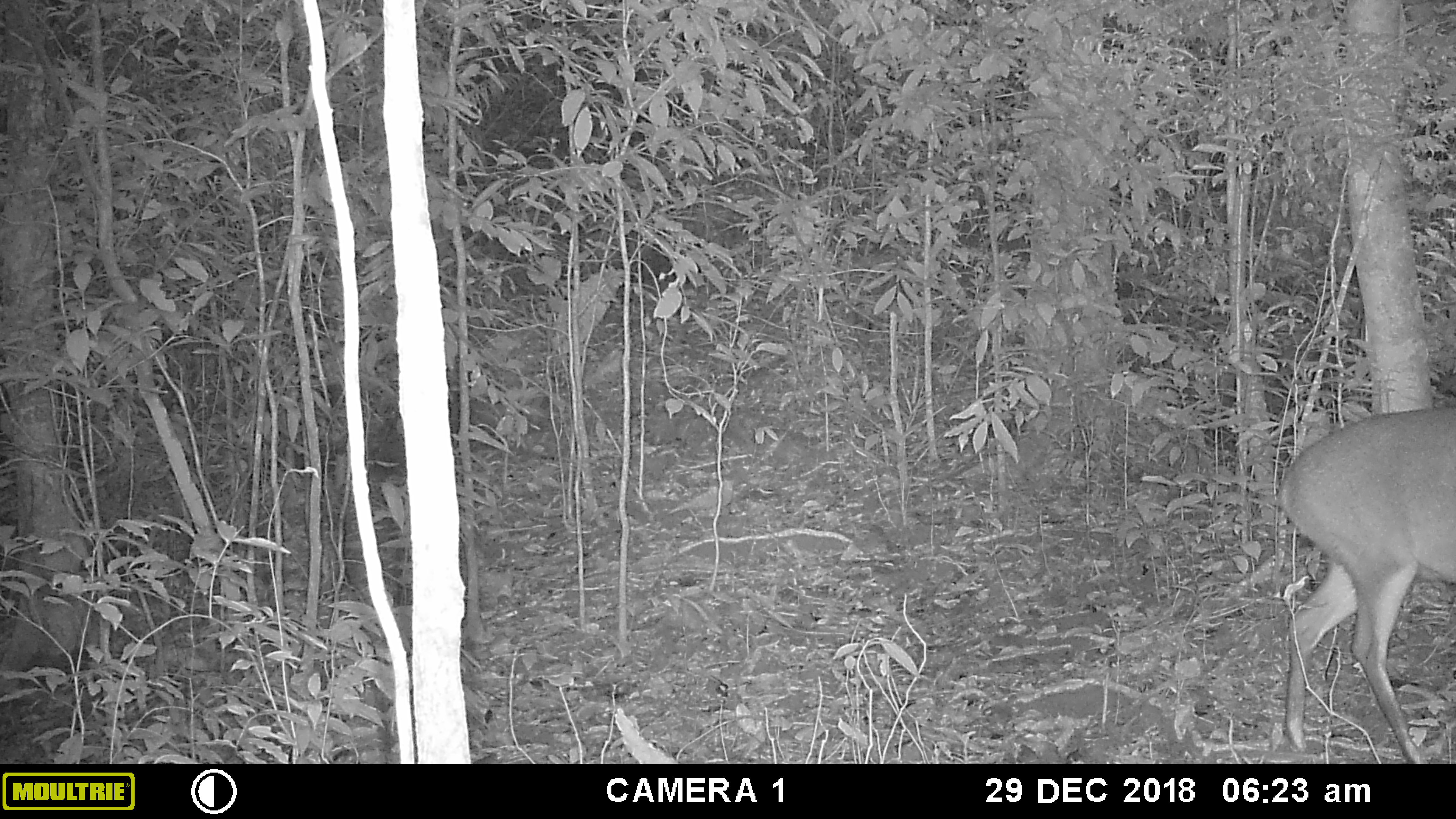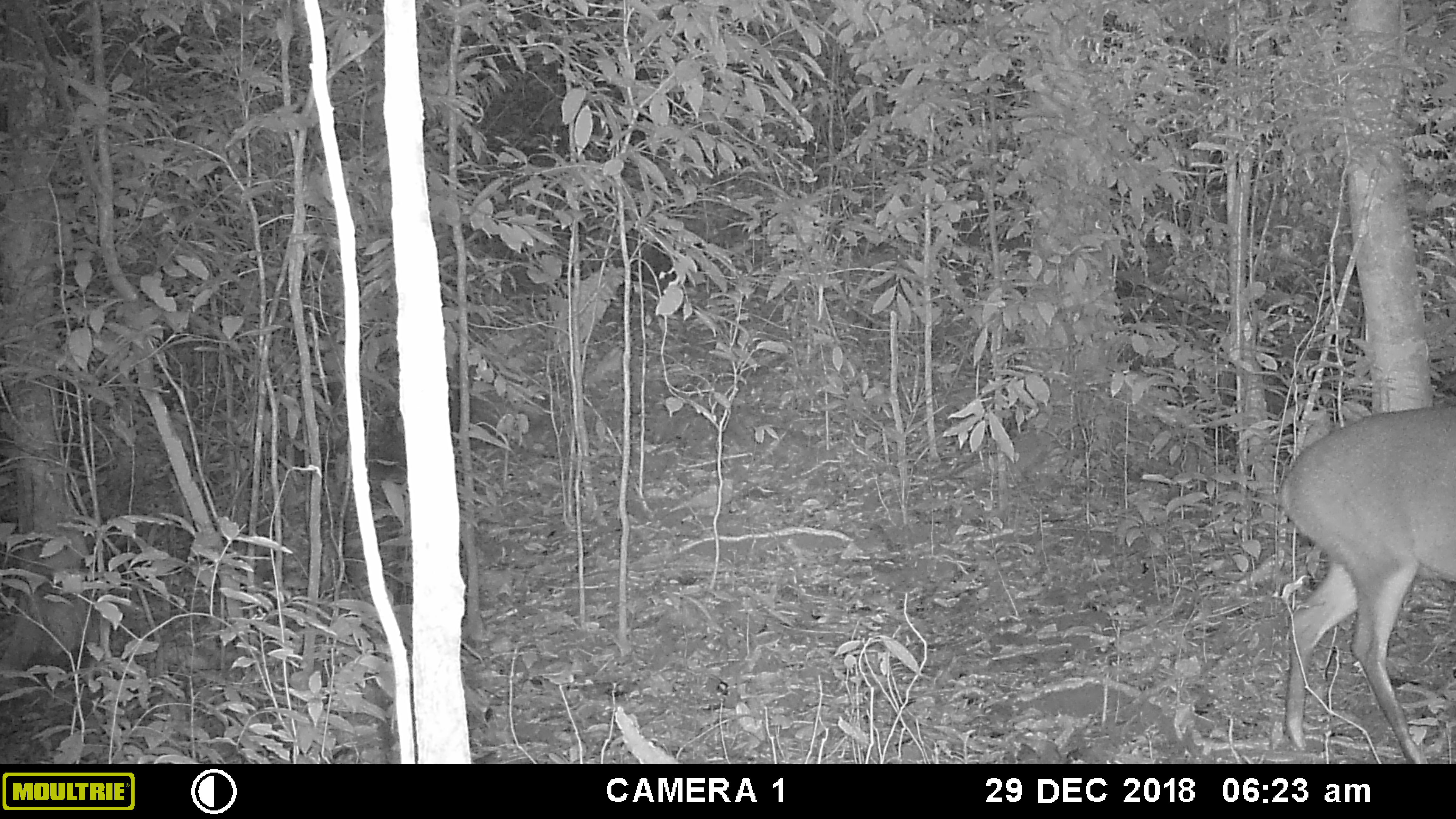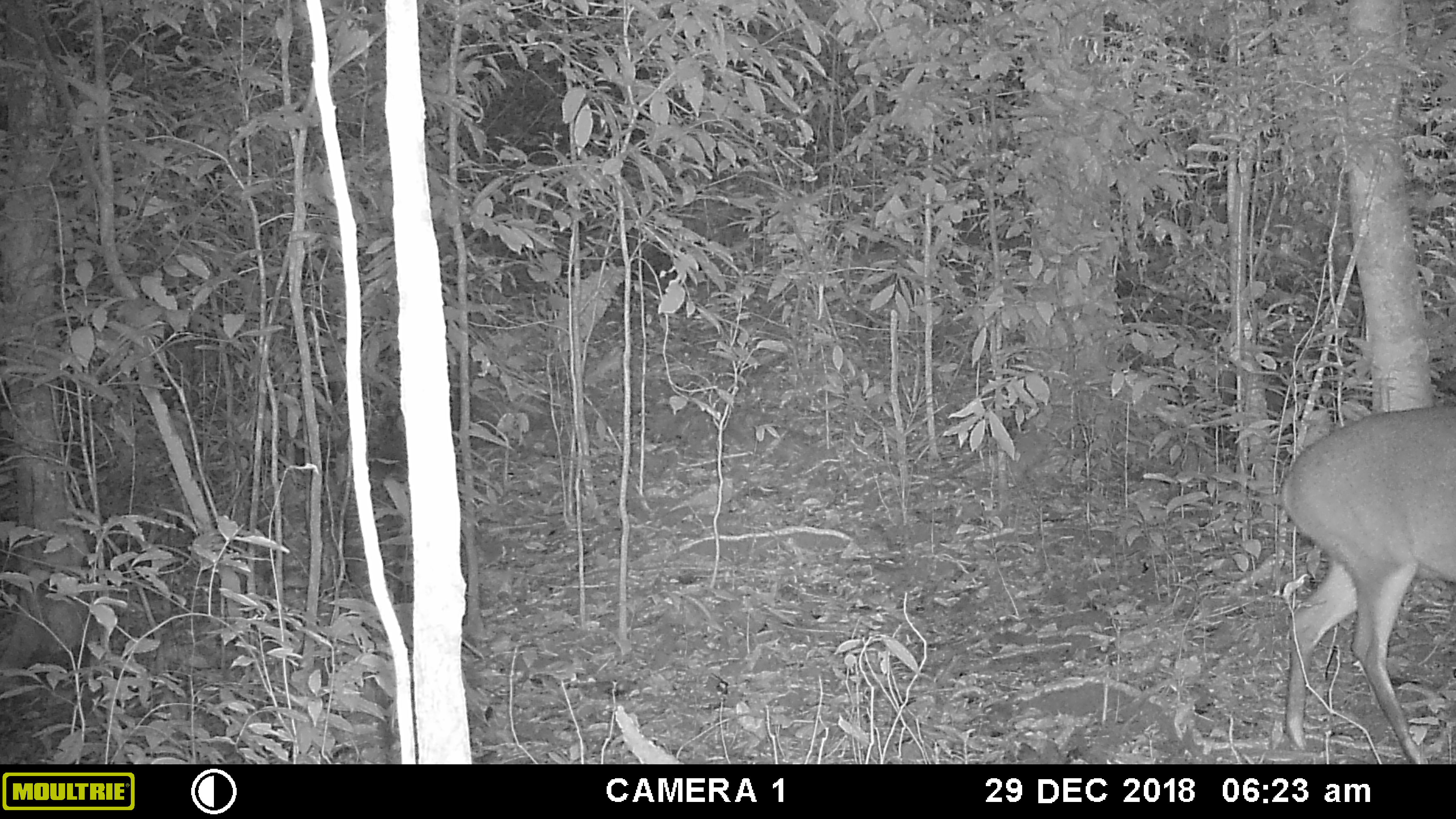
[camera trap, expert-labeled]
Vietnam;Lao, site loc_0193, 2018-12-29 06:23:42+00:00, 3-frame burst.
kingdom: Animalia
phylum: Chordata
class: Mammalia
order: Artiodactyla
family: Cervidae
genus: Muntiacus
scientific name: Muntiacus vuquangensis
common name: large-antlered muntjac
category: large antlered muntjac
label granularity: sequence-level